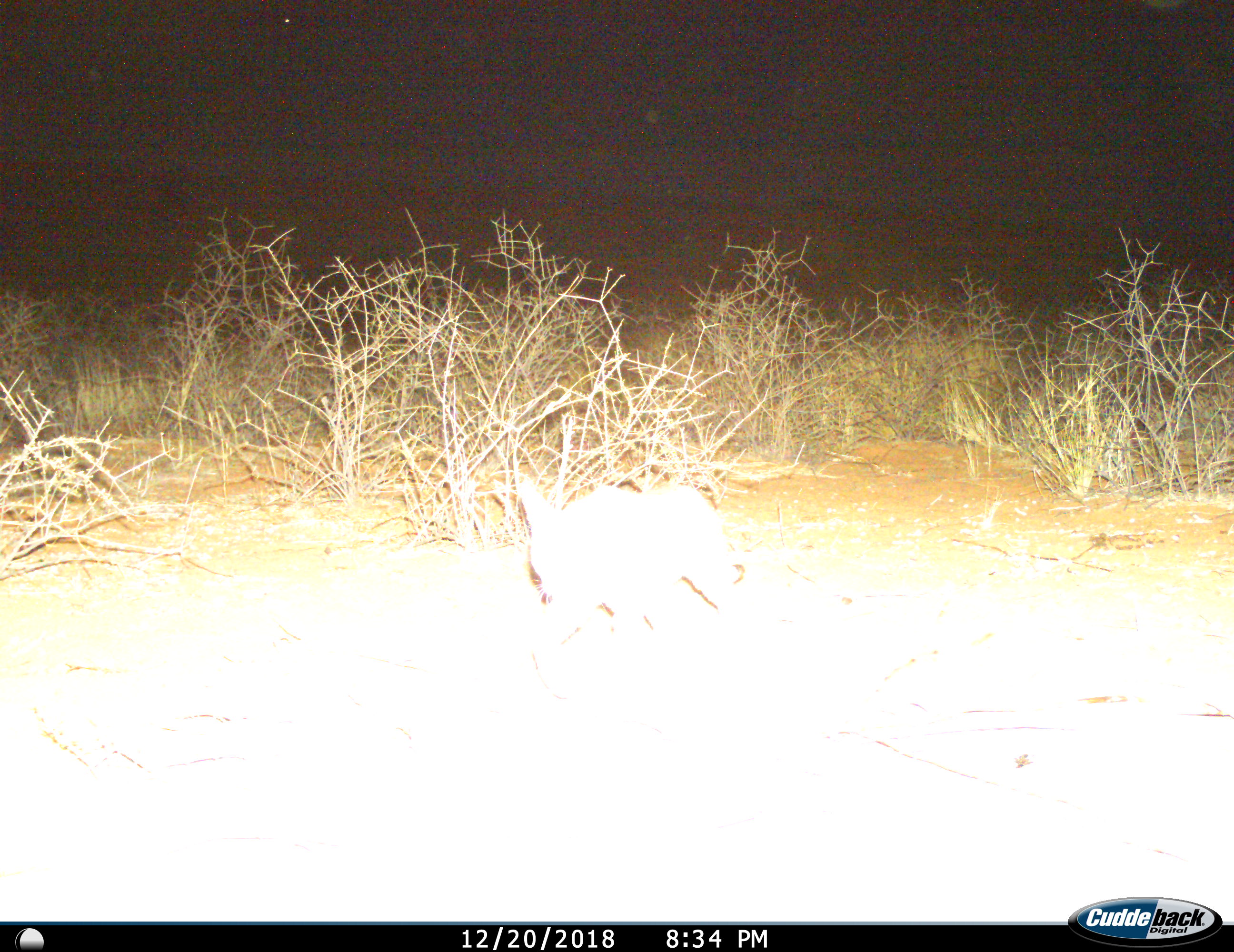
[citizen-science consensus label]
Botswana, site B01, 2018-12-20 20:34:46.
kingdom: Animalia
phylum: Chordata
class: Mammalia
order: Carnivora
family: Felidae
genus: Felis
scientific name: Felis lybica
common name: african wild cat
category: catafricanwild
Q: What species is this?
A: Catafricanwild (african wild cat) (Felis lybica).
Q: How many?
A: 1.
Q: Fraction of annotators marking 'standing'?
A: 0%.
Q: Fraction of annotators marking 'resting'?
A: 0%.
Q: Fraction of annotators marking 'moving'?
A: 100%.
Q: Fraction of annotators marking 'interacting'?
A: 0%.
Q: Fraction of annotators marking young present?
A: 0%.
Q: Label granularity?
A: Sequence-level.